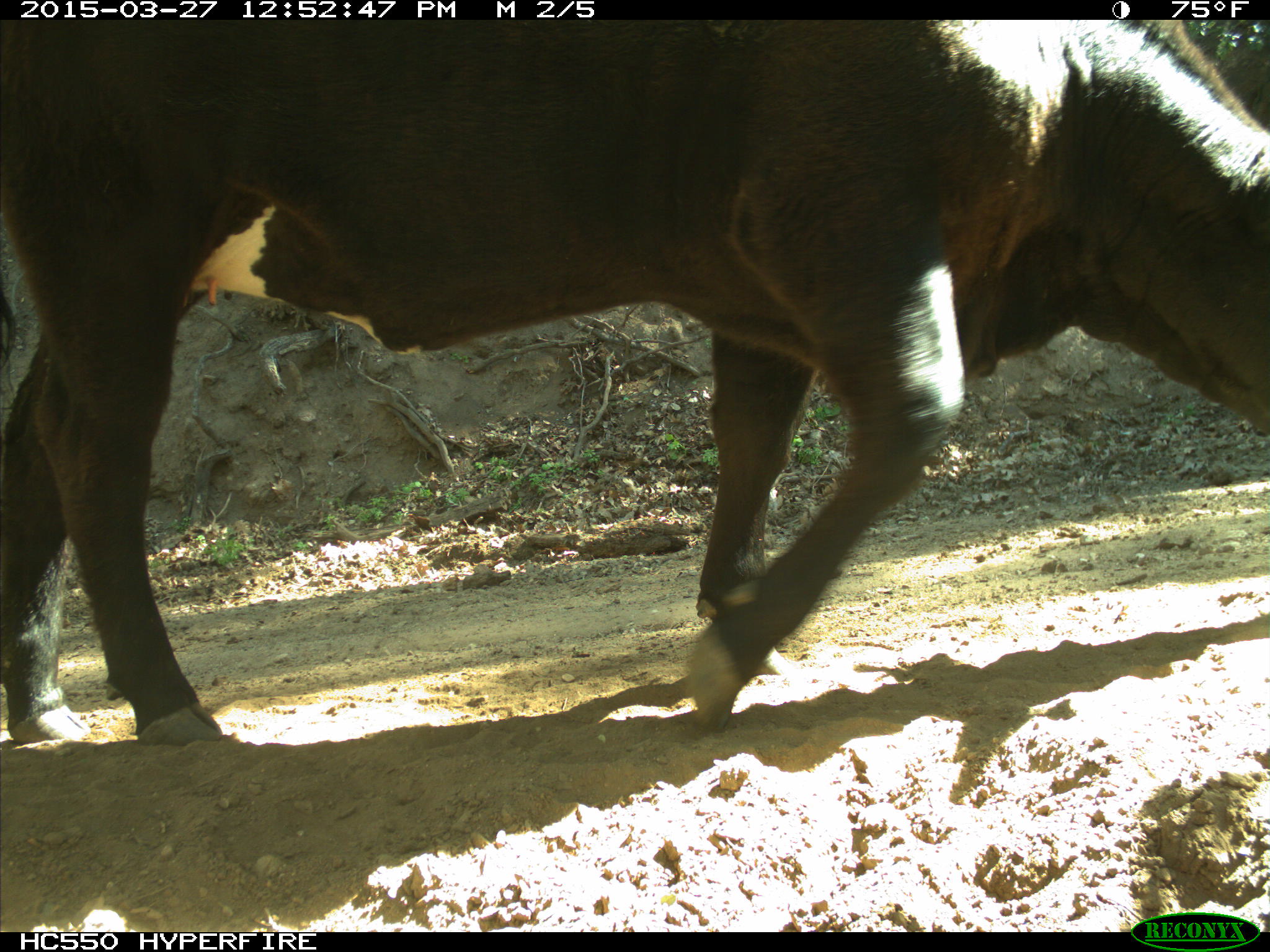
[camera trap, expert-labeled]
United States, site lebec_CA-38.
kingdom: Animalia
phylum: Chordata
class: Mammalia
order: Artiodactyla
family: Bovidae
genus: Bos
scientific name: Bos taurus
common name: domestic cow